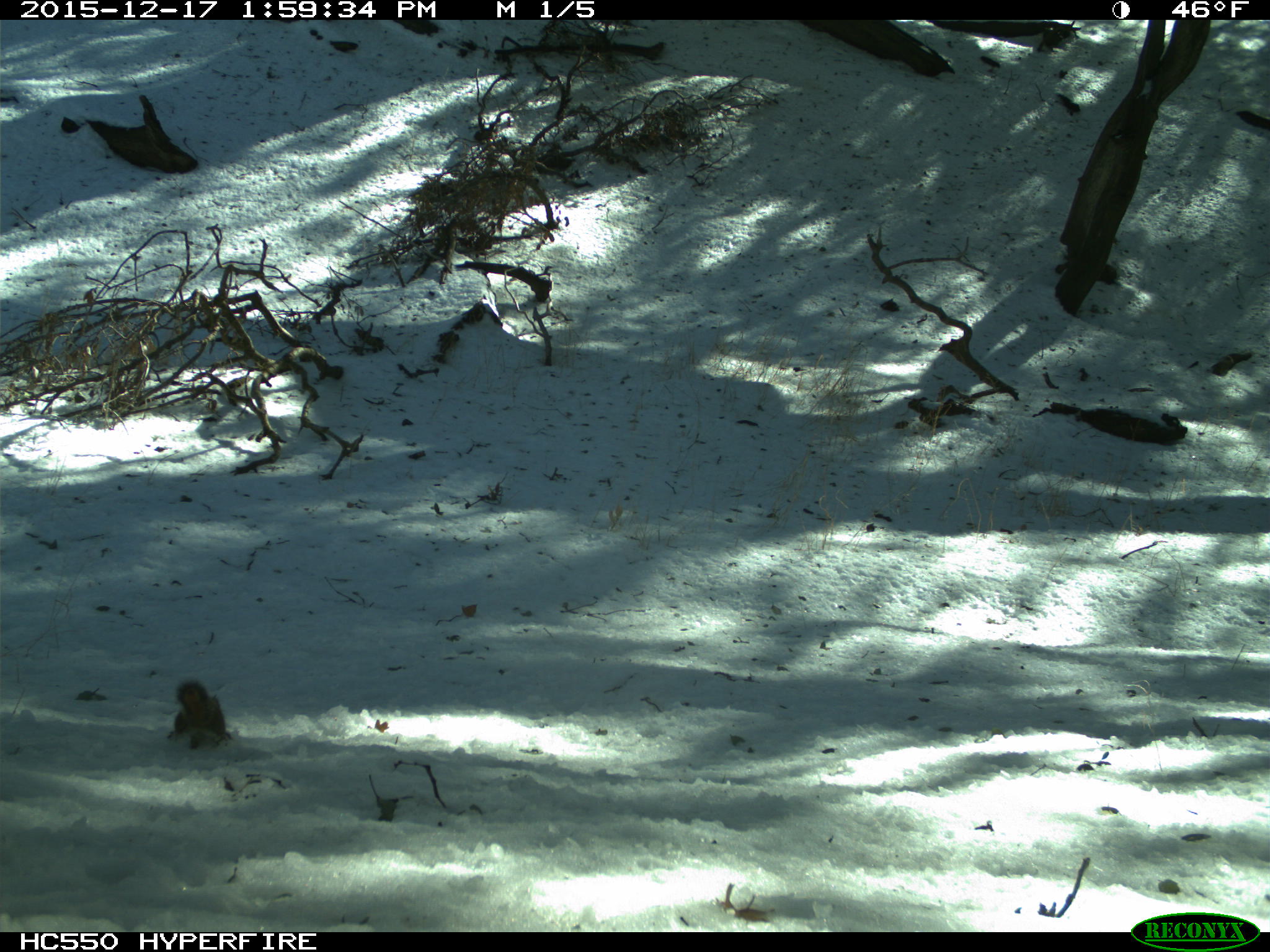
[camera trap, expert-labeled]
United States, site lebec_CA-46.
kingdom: Animalia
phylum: Chordata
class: Mammalia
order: Rodentia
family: Sciuridae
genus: Tamias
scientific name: Tamias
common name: chipmunk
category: unidentified chipmunk